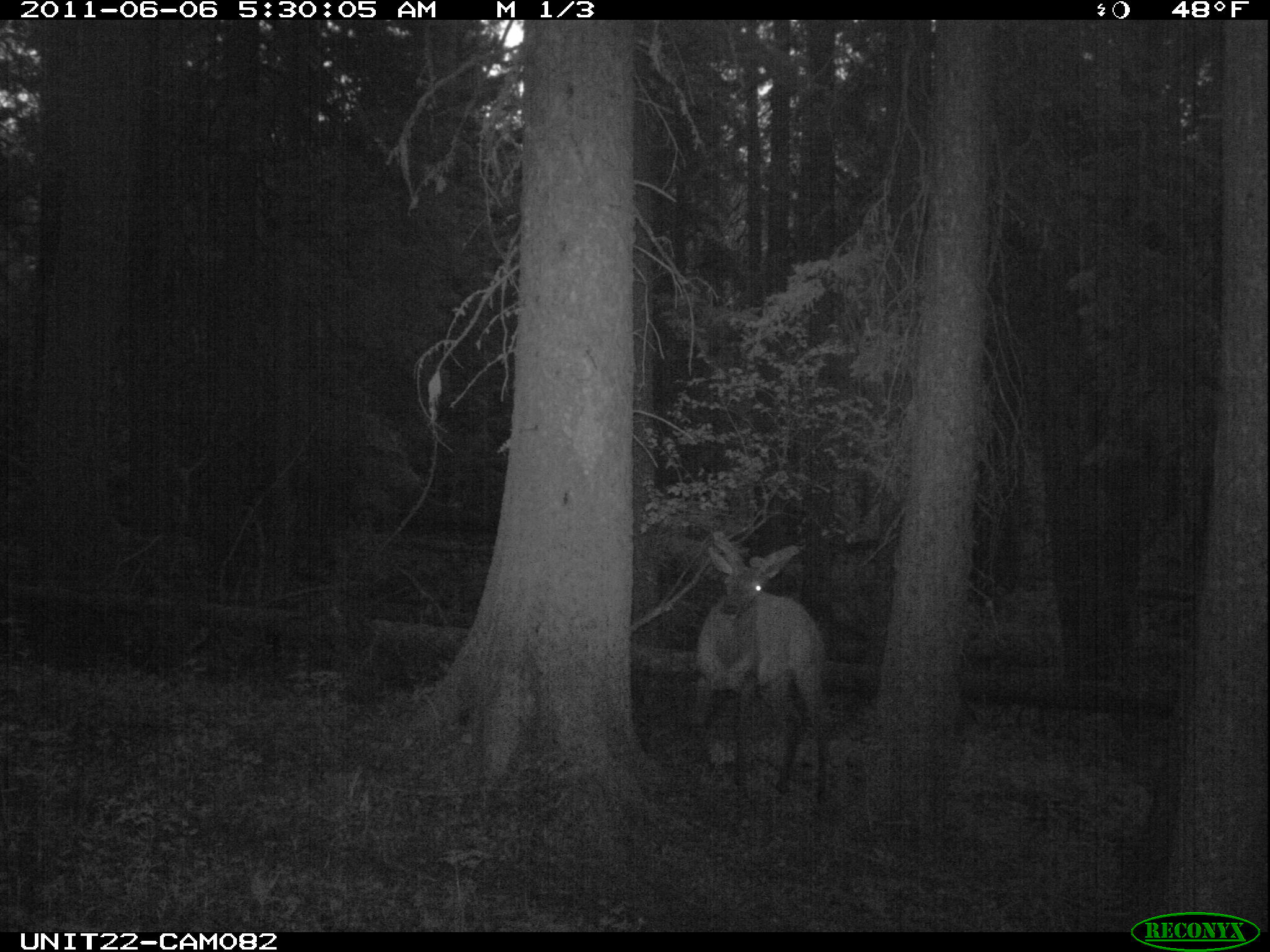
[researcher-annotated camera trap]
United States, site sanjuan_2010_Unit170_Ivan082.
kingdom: Animalia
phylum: Chordata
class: Mammalia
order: Artiodactyla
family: Cervidae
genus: Cervus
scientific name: Cervus elaphus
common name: red deer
Cervus elaphus (red deer).